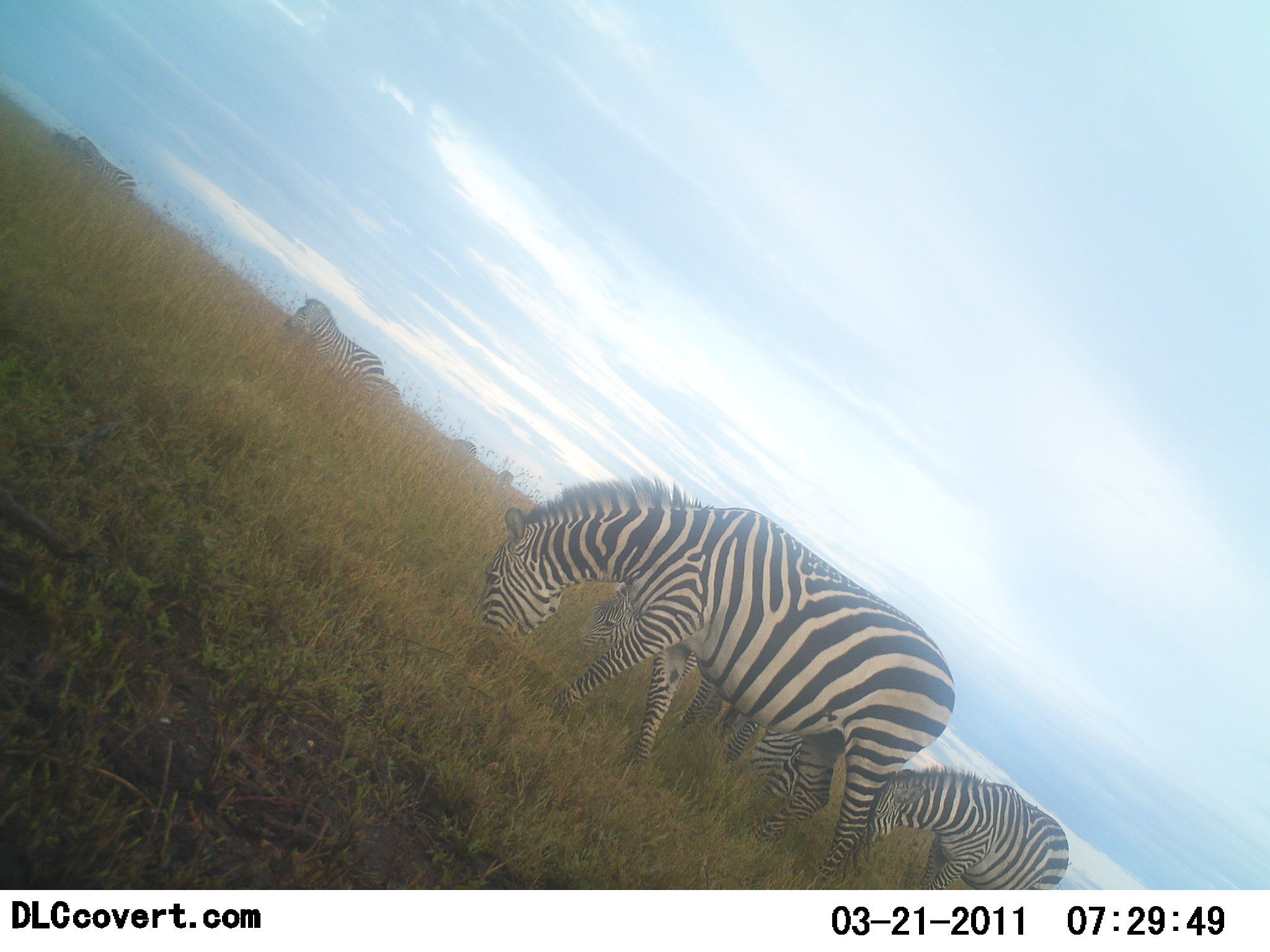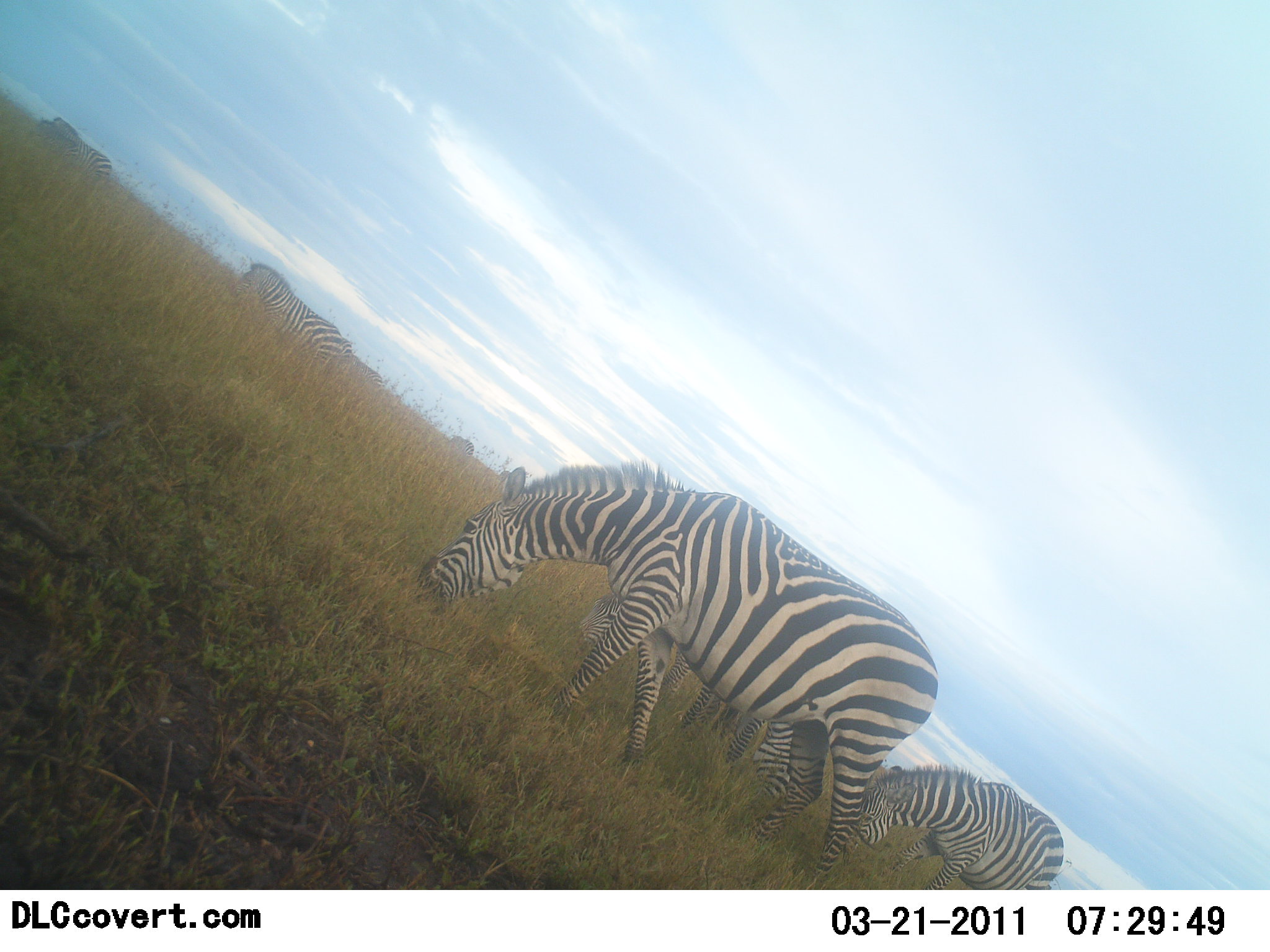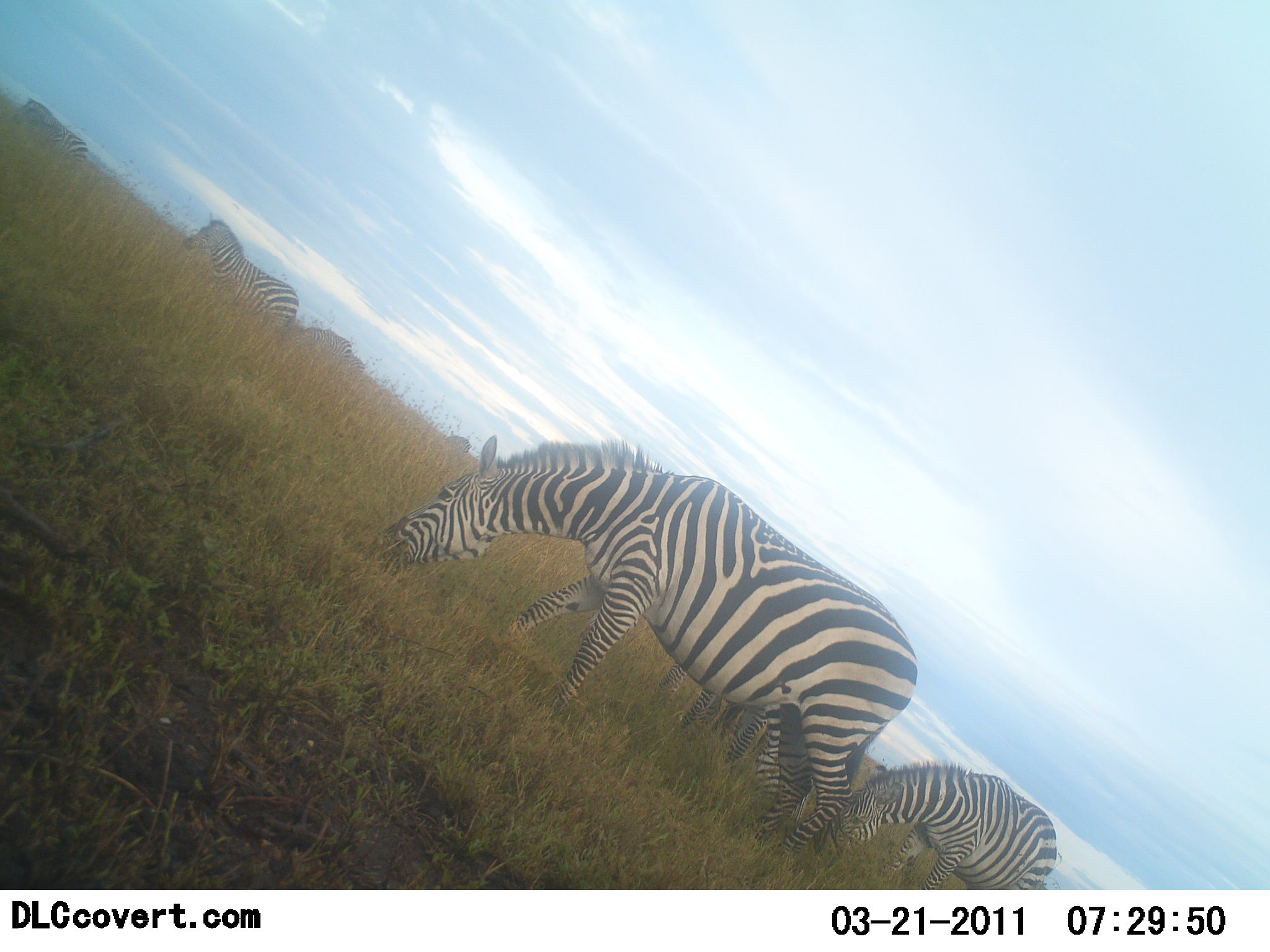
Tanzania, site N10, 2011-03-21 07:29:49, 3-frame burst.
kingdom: Animalia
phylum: Chordata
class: Mammalia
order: Perissodactyla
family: Equidae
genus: Equus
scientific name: Equus quagga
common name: plains zebra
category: zebra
Zebra (plains zebra) (Equus quagga), count 6. Behavior (volunteer vote fractions): standing 25%, resting 0%, moving 33%, interacting 0%. Young present (vote fraction): 0%. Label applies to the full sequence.